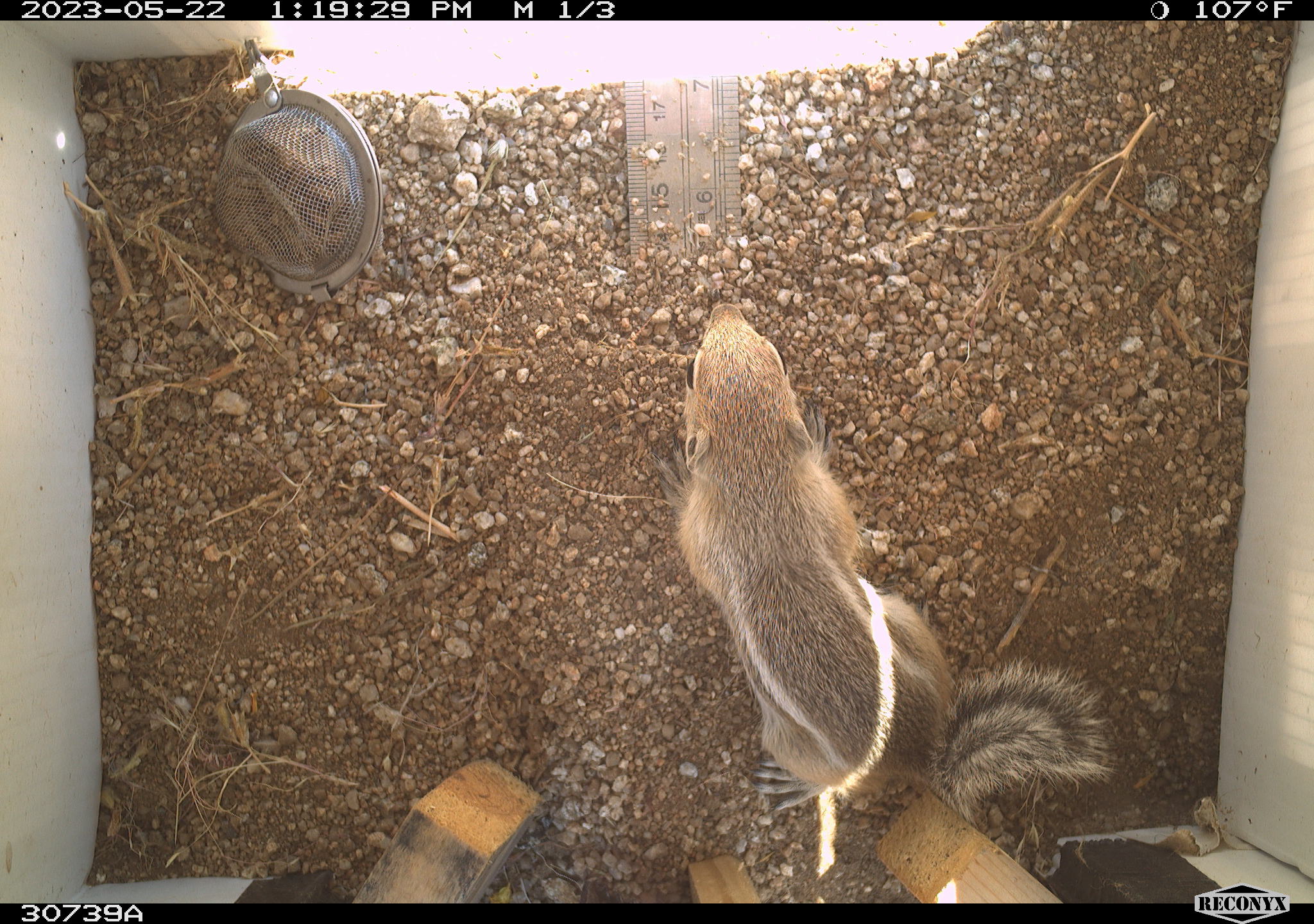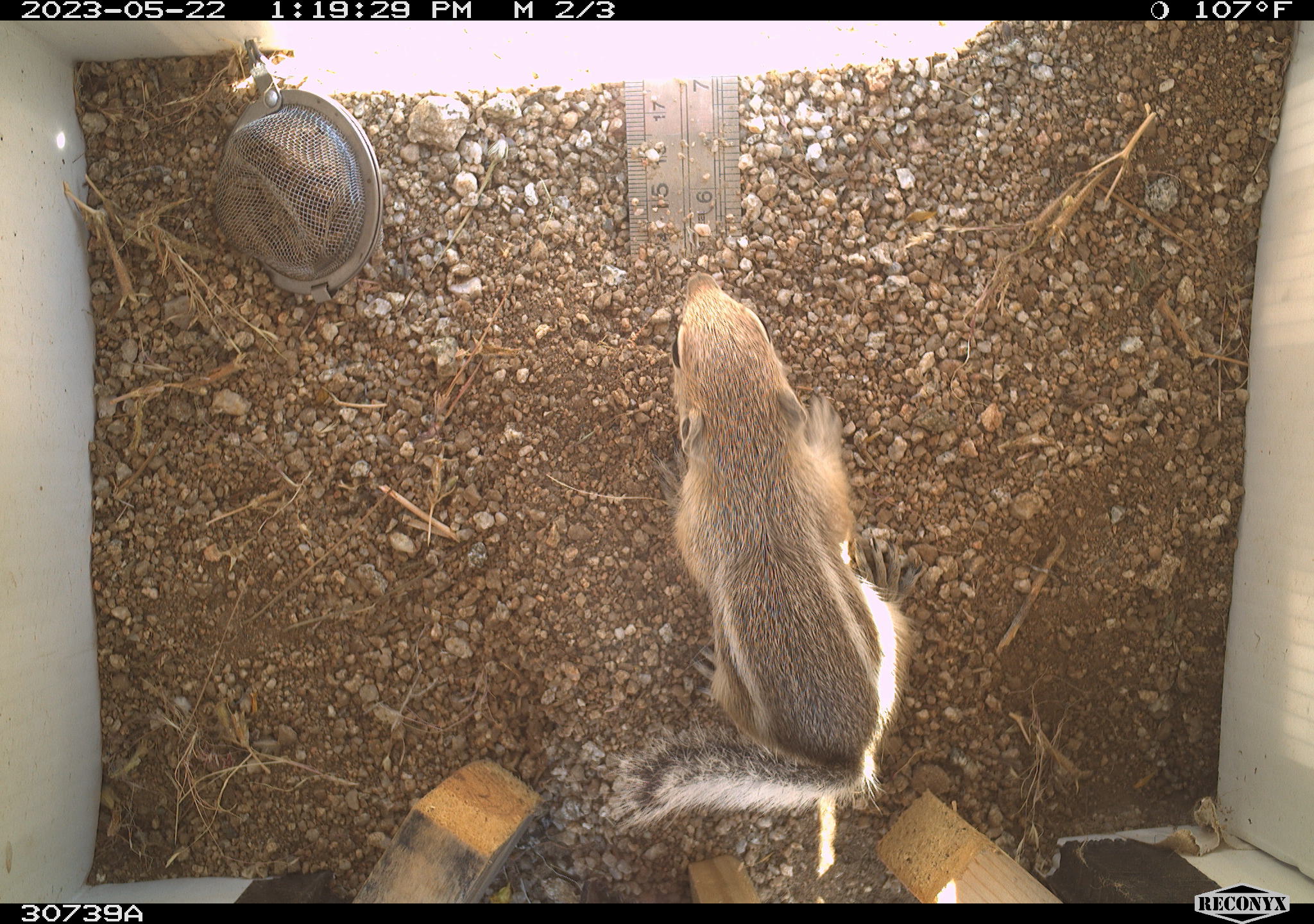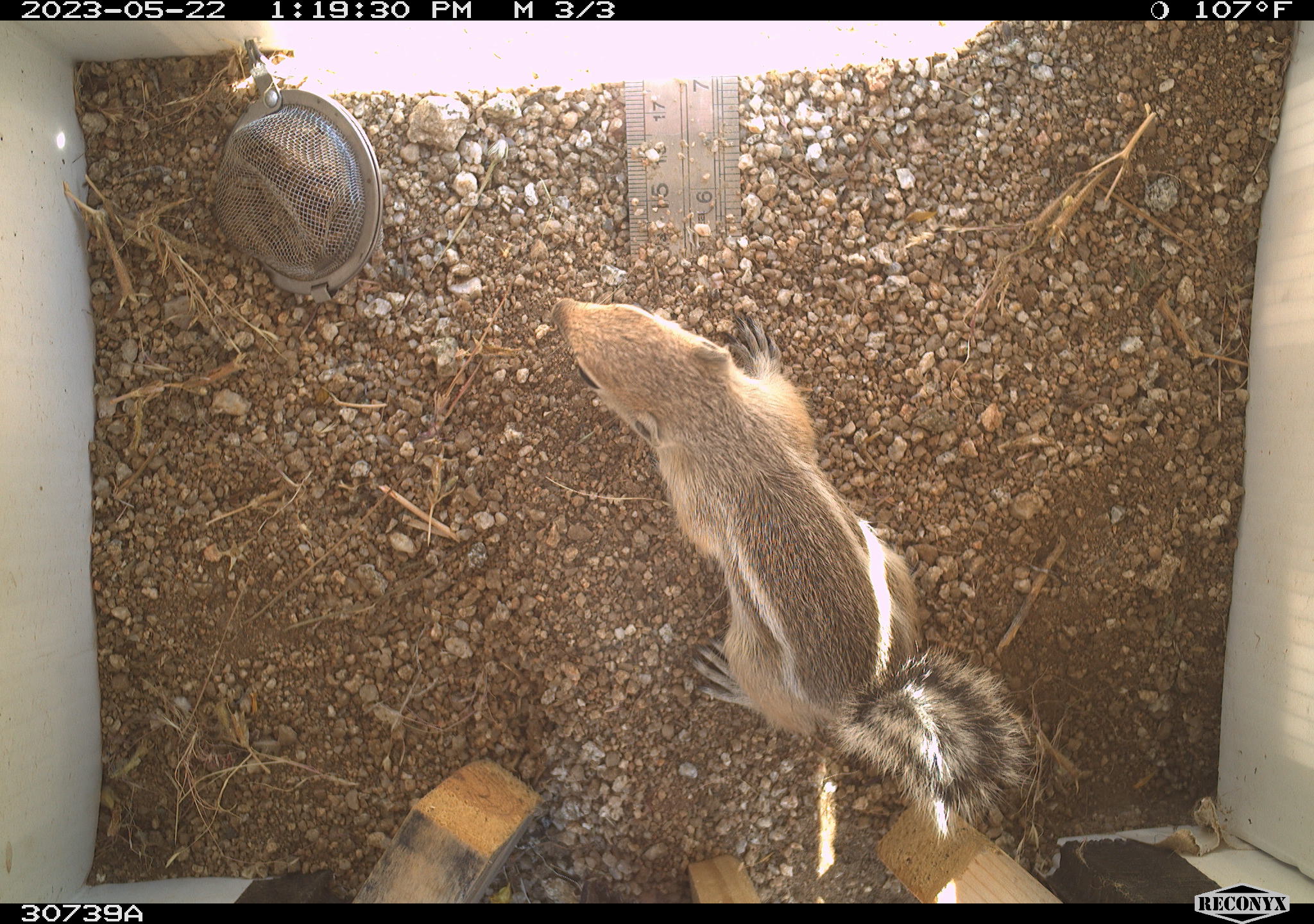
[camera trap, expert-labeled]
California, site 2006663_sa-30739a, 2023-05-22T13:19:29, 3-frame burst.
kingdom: Animalia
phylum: Chordata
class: Mammalia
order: Rodentia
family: Sciuridae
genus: Ammospermophilus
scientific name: Ammospermophilus leucurus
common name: white-tailed antelope squirrel